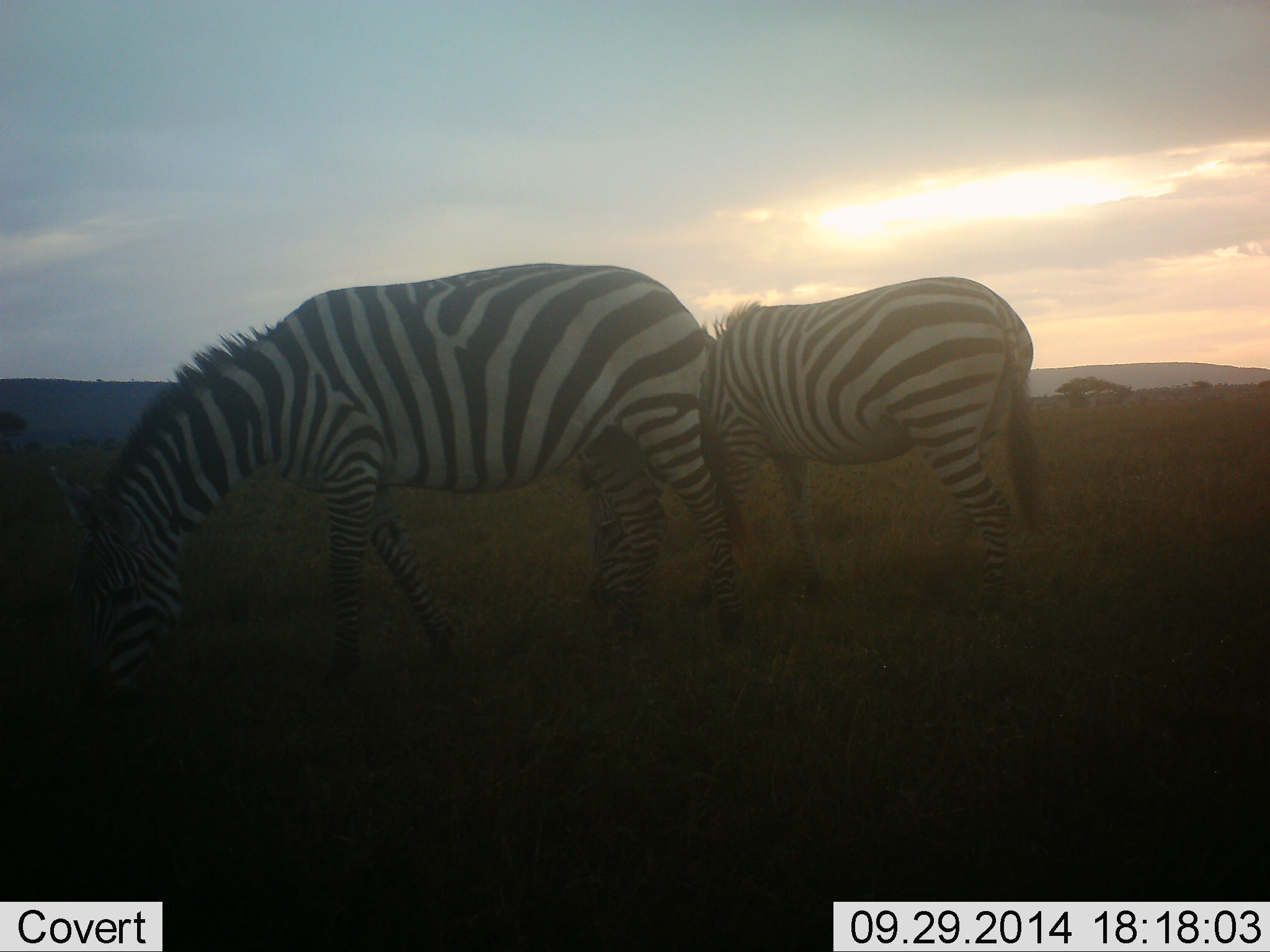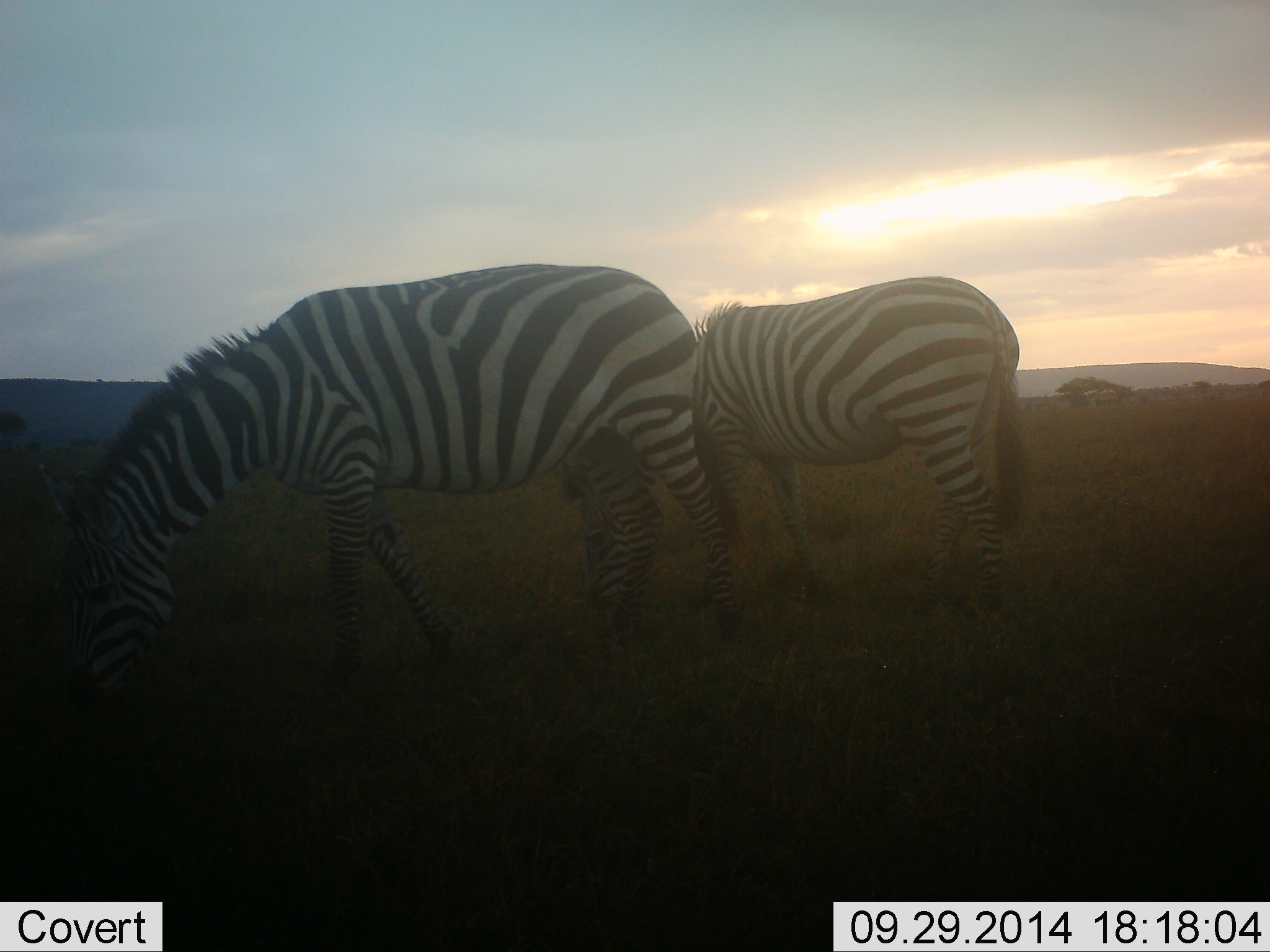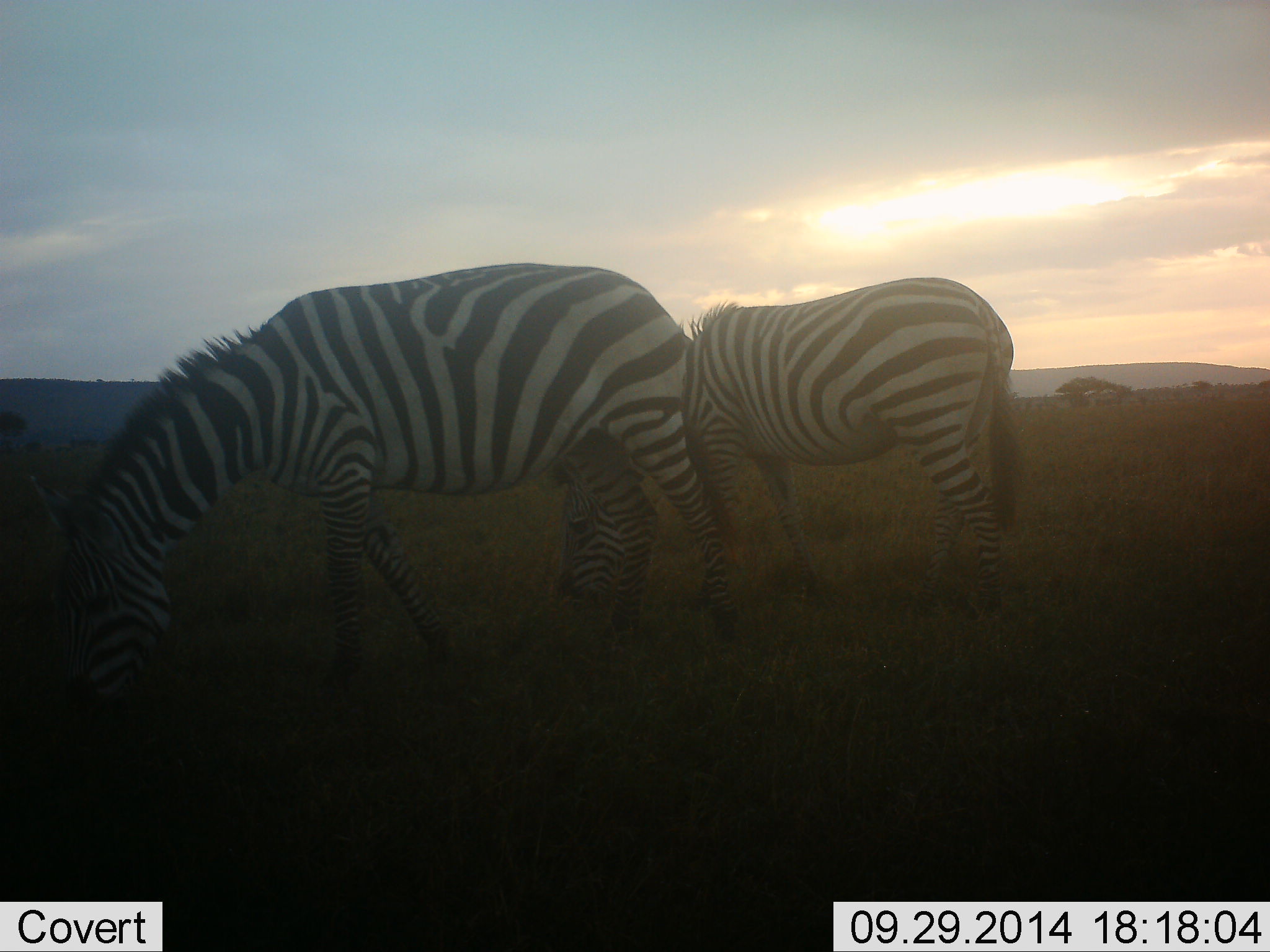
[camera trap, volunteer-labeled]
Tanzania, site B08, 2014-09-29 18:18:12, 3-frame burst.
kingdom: Animalia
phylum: Chordata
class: Mammalia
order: Perissodactyla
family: Equidae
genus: Equus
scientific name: Equus quagga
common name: plains zebra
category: zebra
Zebra (plains zebra) (Equus quagga), count 2. Behavior (volunteer vote fractions): standing 10%, resting 0%, moving 20%, interacting 0%. Young present (vote fraction): 0%. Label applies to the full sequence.